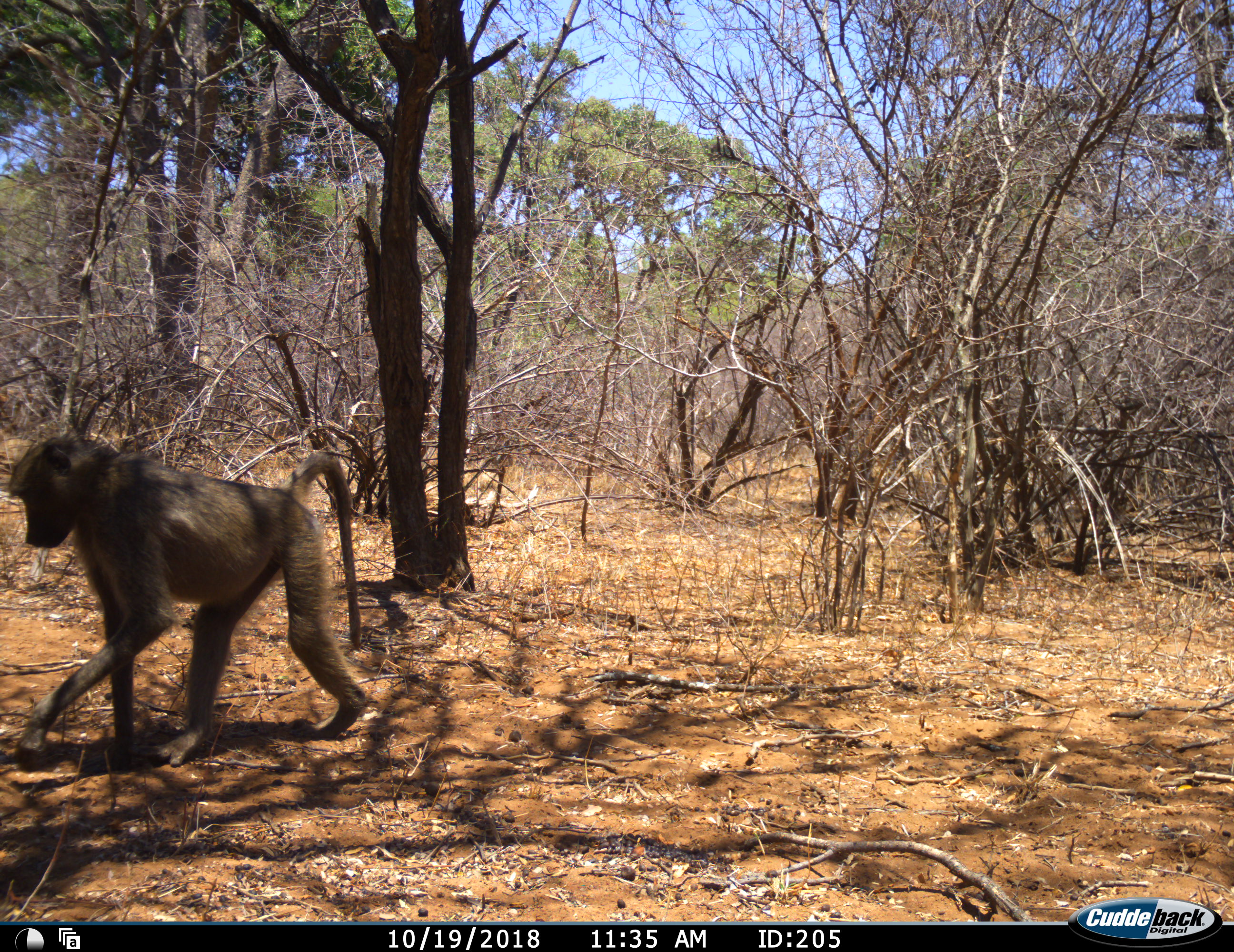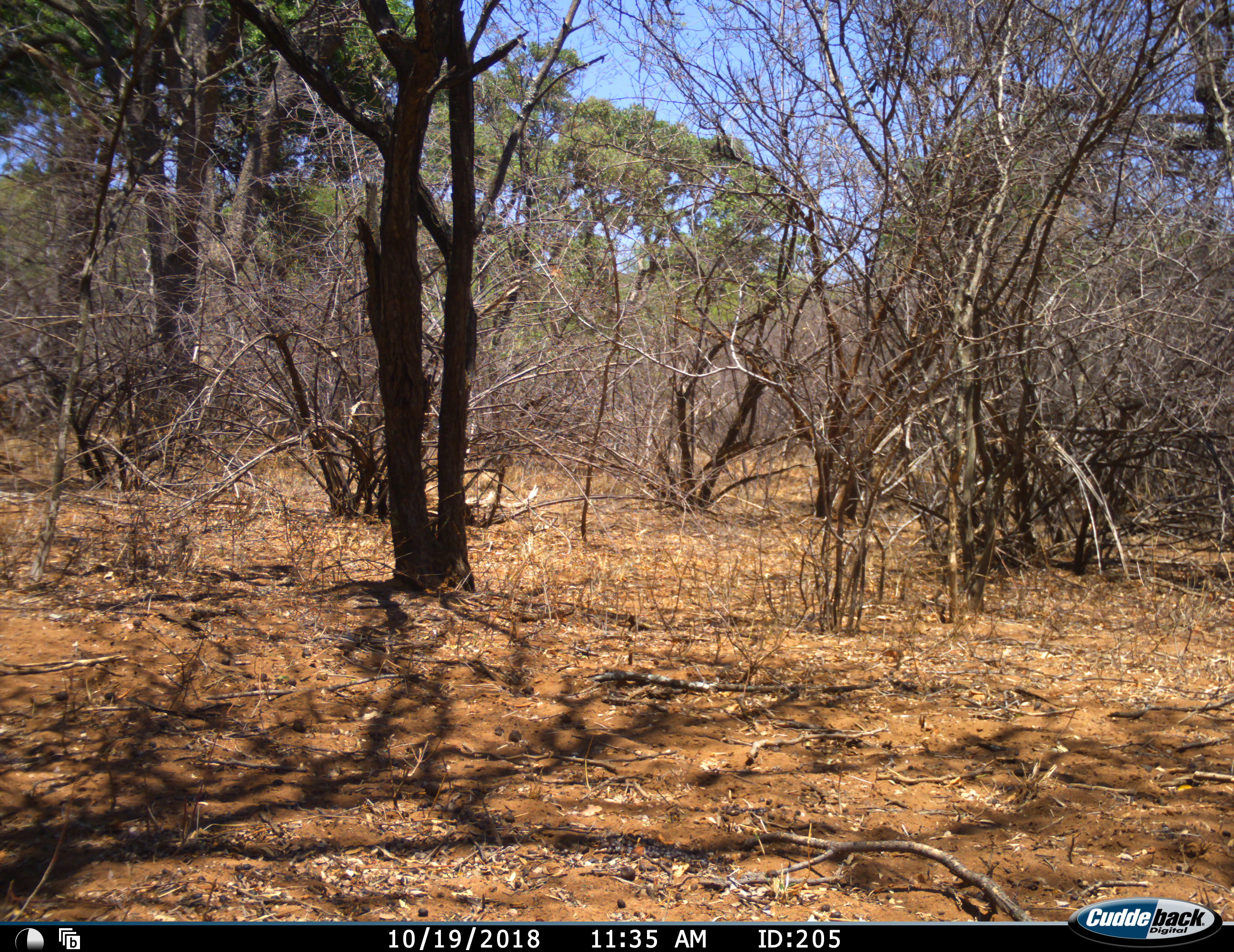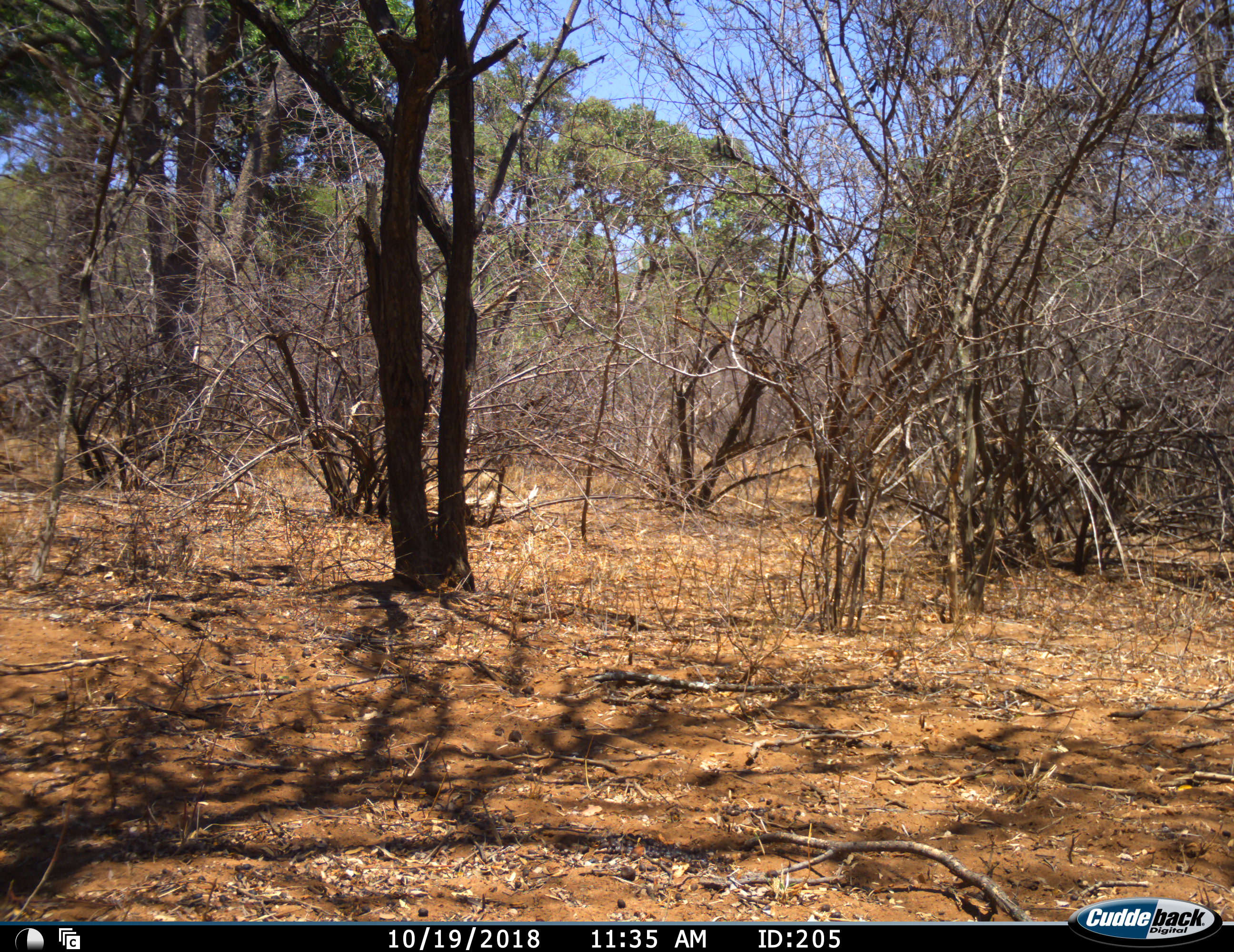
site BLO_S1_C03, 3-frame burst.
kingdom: Animalia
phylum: Chordata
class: Mammalia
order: Primates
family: Cercopithecidae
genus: Papio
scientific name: Papio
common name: baboon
Baboon (Papio), count 1. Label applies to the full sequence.